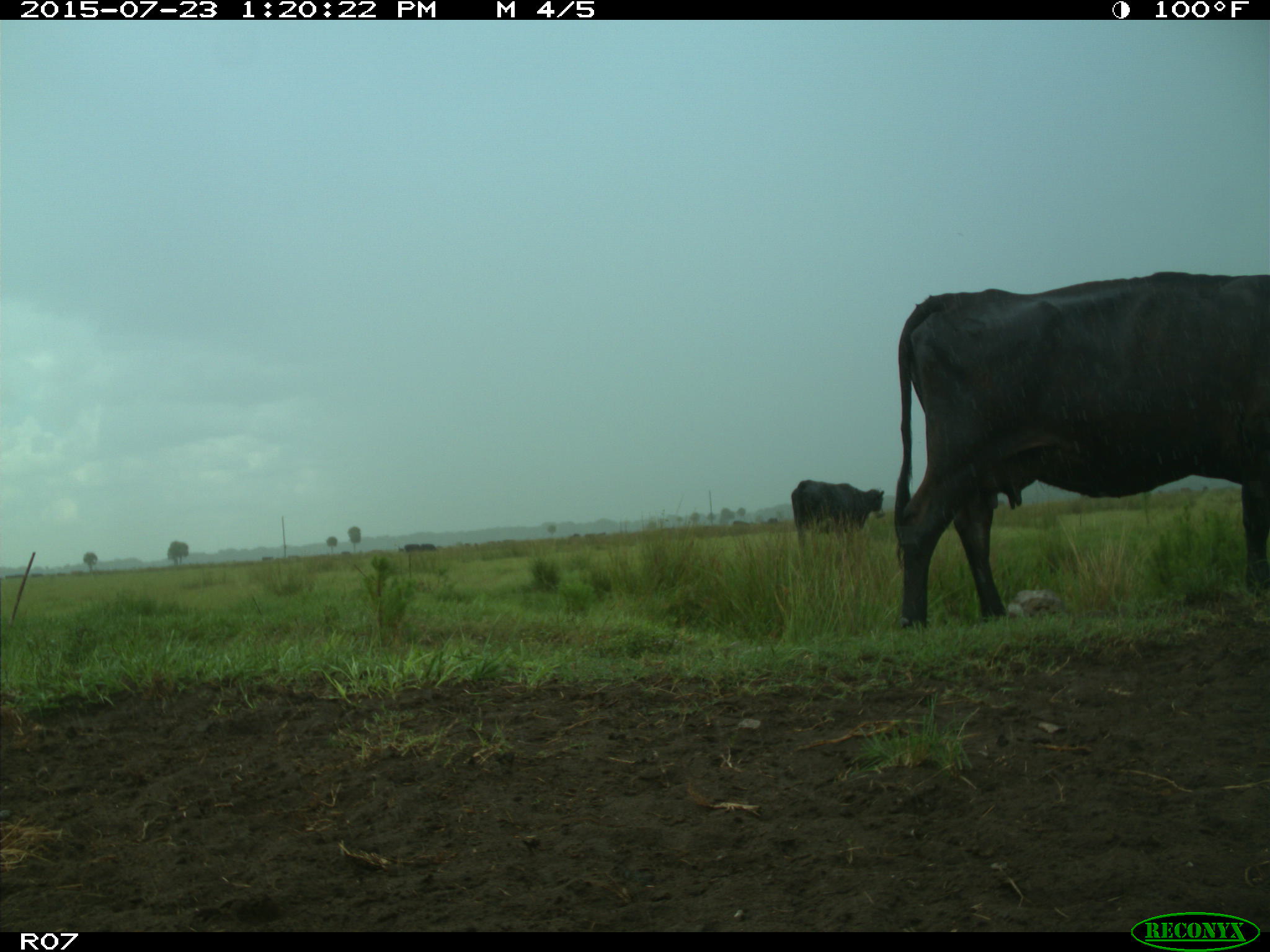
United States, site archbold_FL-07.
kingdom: Animalia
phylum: Chordata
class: Mammalia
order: Artiodactyla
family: Bovidae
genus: Bos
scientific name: Bos taurus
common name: domestic cow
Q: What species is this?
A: Bos taurus (domestic cow).